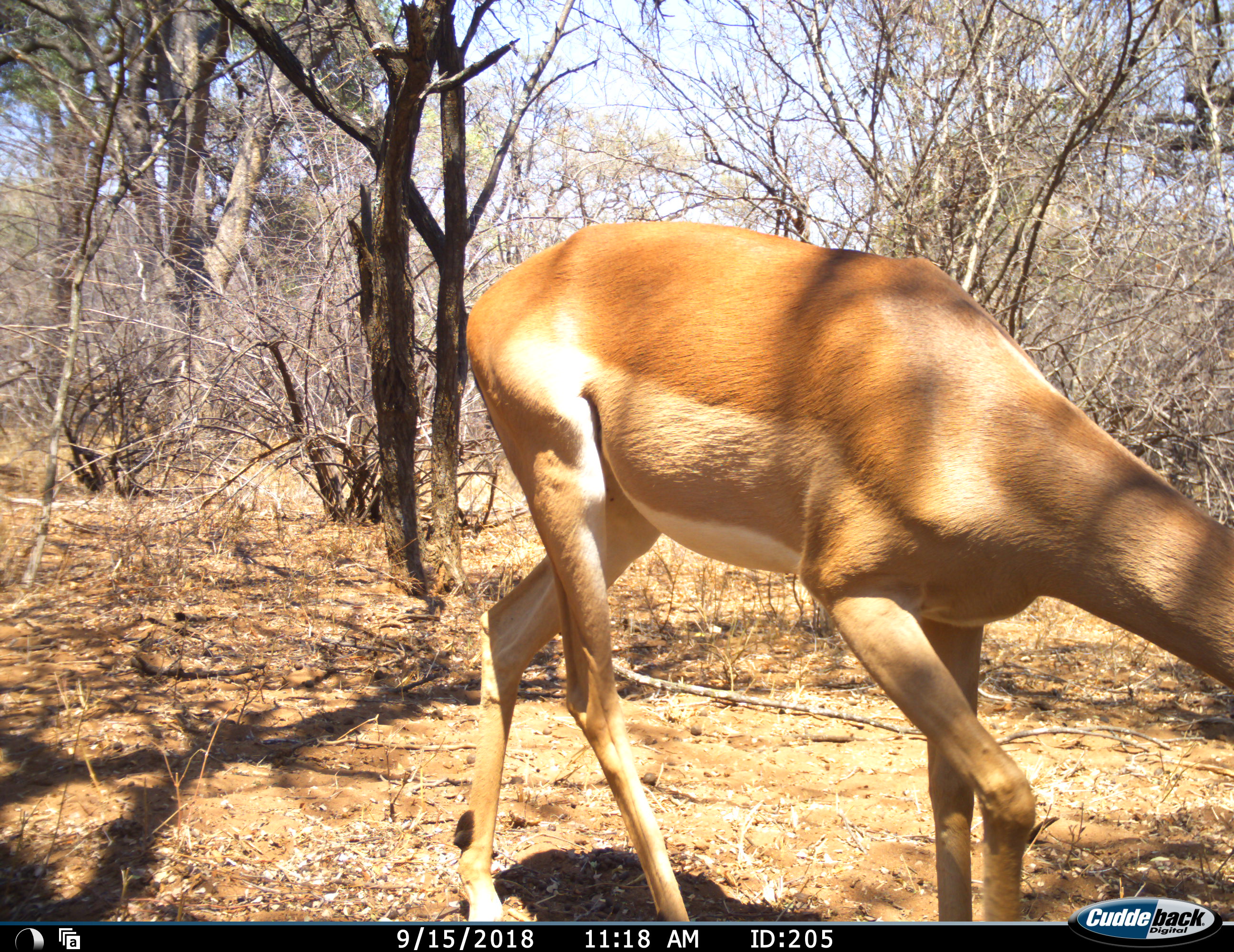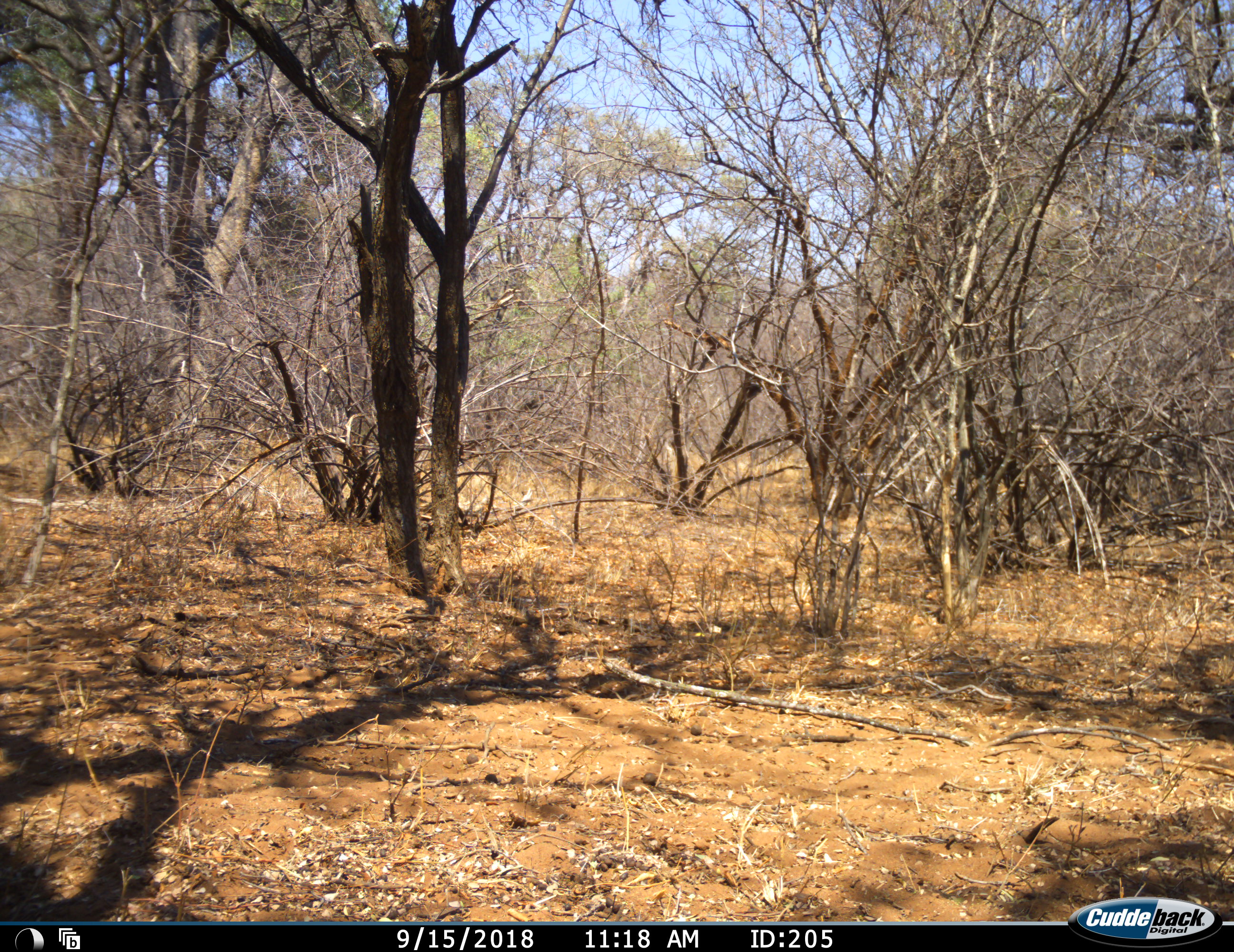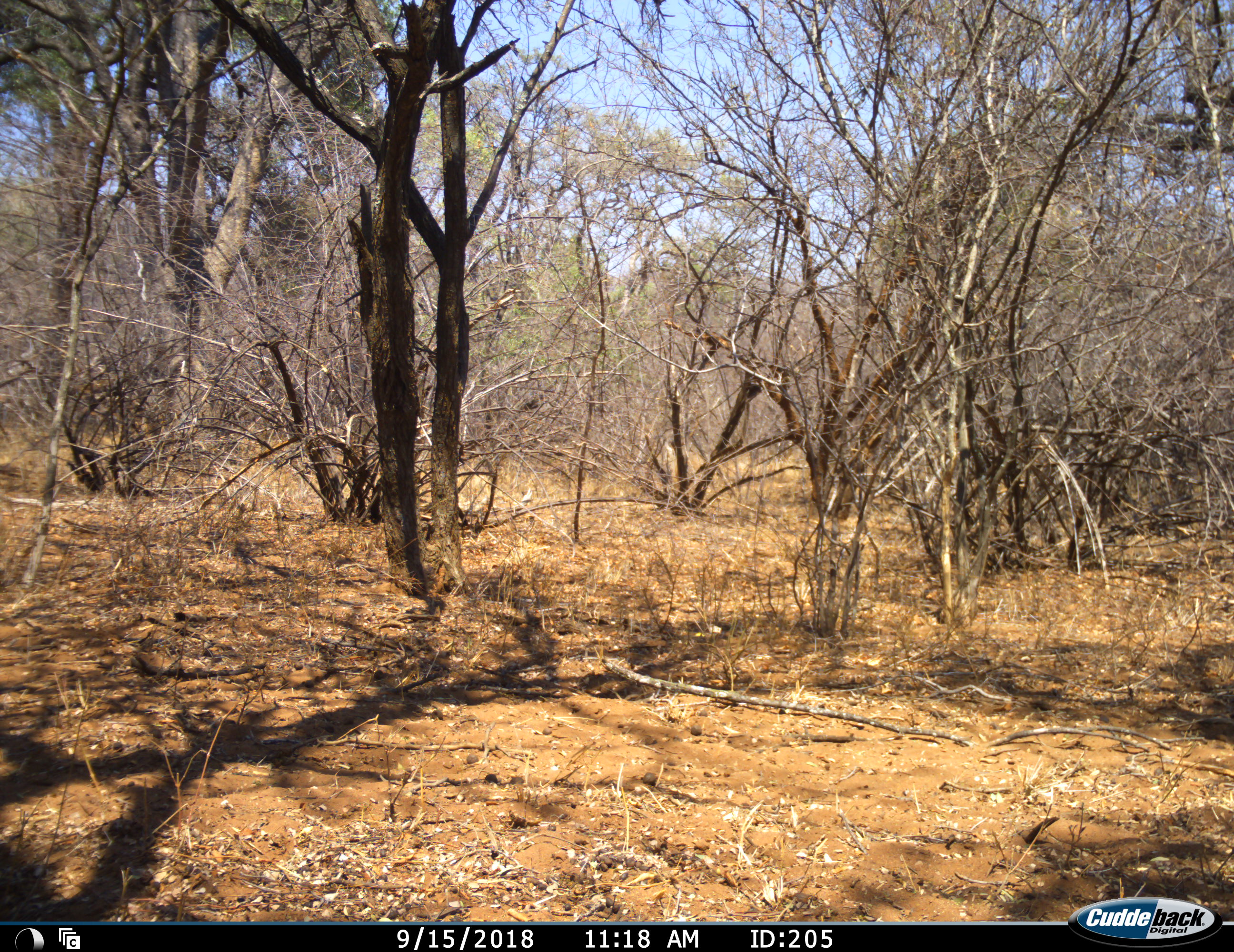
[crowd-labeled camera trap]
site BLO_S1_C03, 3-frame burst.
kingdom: Animalia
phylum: Chordata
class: Mammalia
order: Artiodactyla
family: Bovidae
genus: Aepyceros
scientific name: Aepyceros melampus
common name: impala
Impala (Aepyceros melampus), count 1. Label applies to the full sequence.